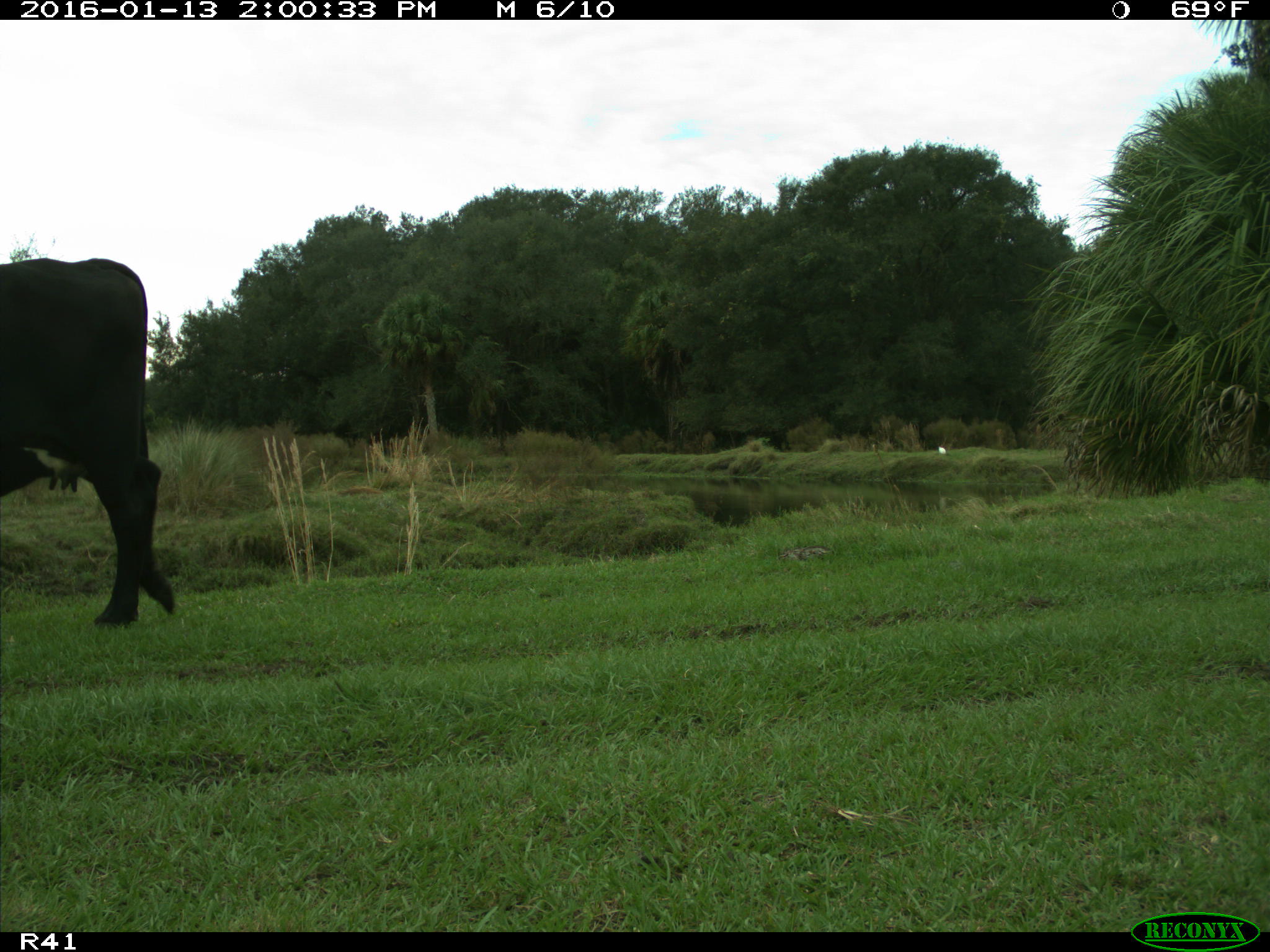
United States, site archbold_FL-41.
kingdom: Animalia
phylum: Chordata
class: Mammalia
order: Artiodactyla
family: Bovidae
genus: Bos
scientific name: Bos taurus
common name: domestic cow